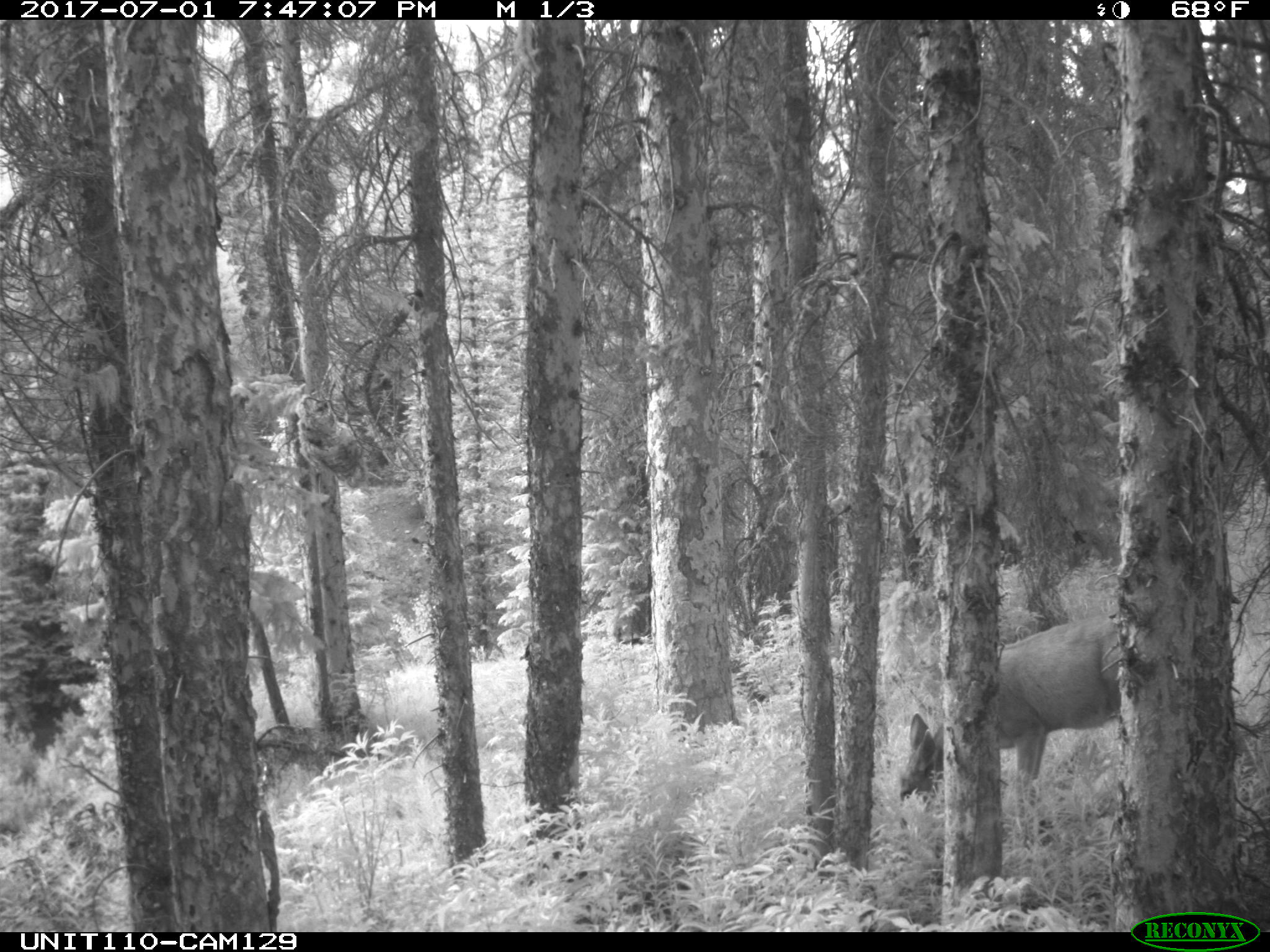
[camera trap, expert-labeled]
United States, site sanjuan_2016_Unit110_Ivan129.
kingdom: Animalia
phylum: Chordata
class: Mammalia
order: Artiodactyla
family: Cervidae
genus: Odocoileus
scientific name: Odocoileus hemionus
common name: mule deer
Odocoileus hemionus (mule deer).